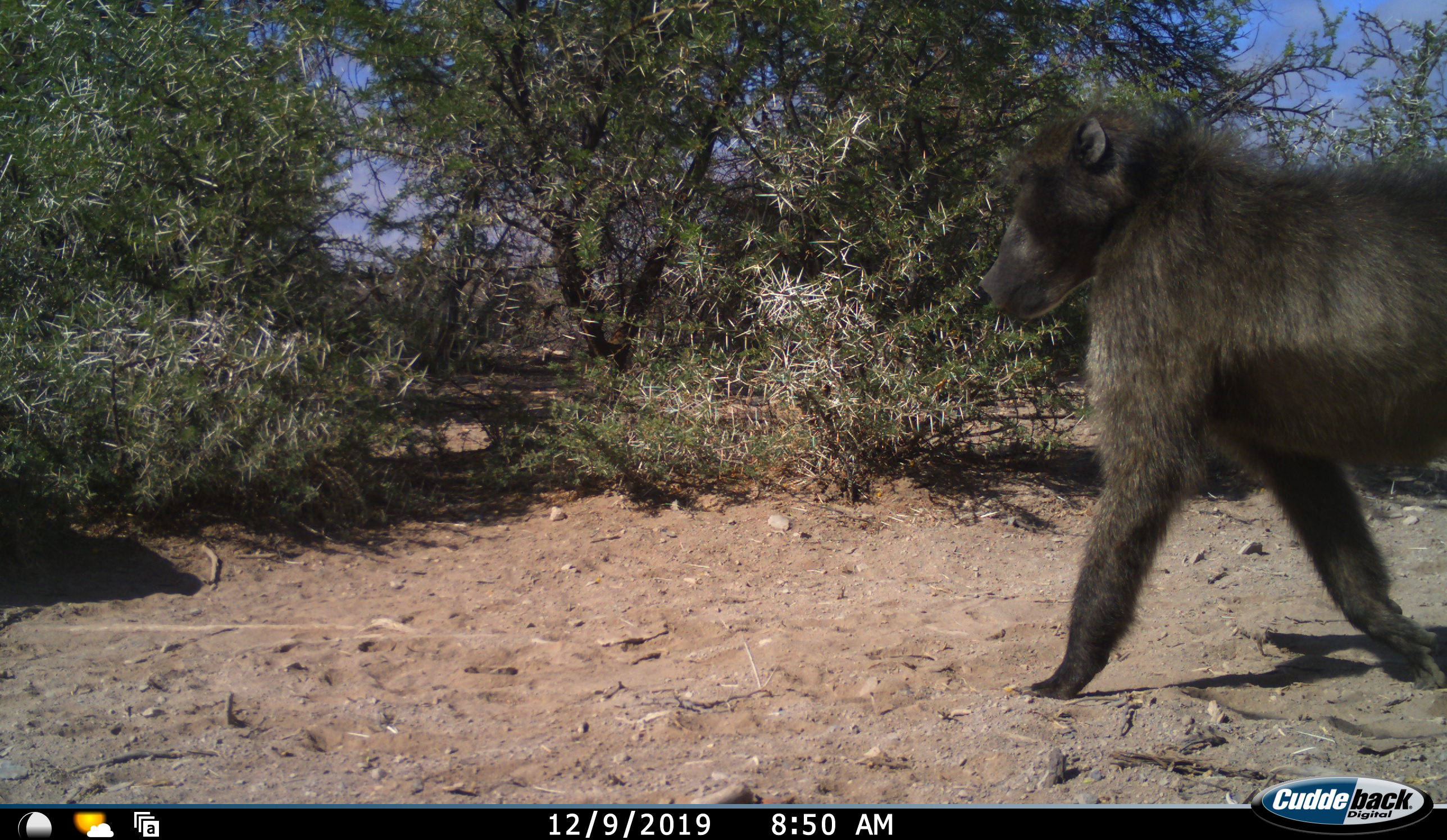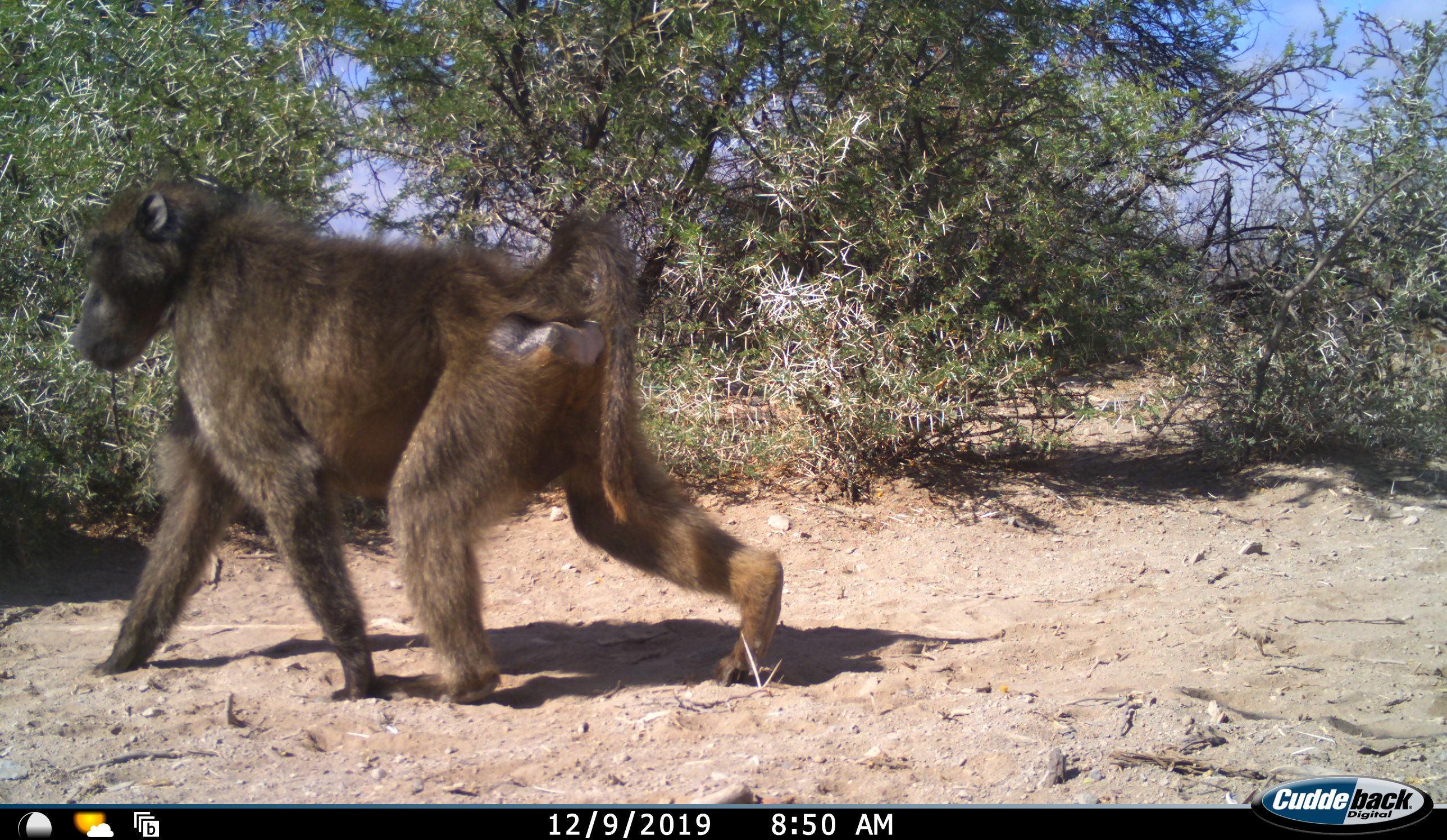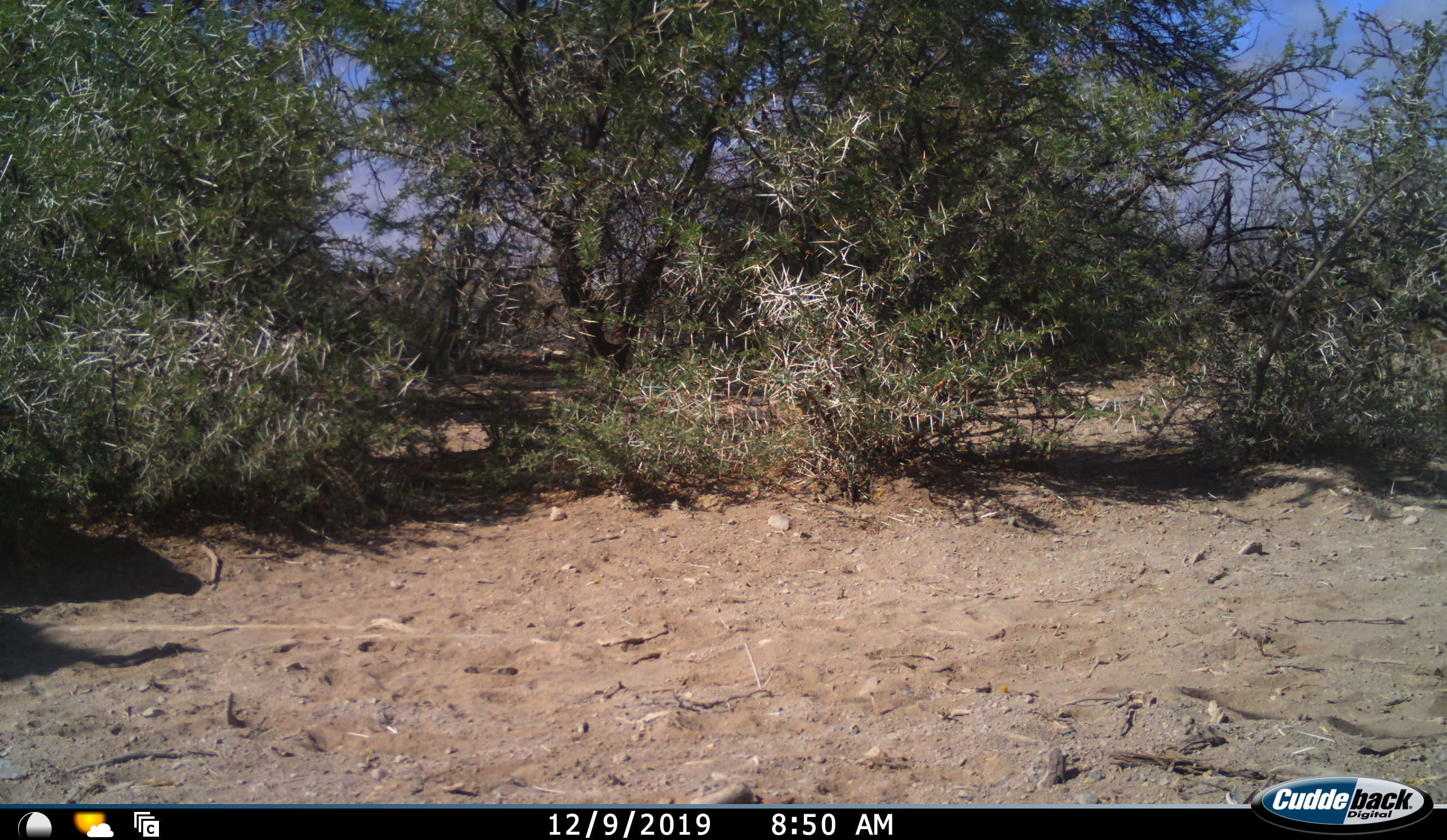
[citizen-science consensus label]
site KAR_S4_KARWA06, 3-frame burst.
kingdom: Animalia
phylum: Chordata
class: Mammalia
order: Primates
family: Cercopithecidae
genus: Papio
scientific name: Papio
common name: baboon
Baboon (Papio), count 1. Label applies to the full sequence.